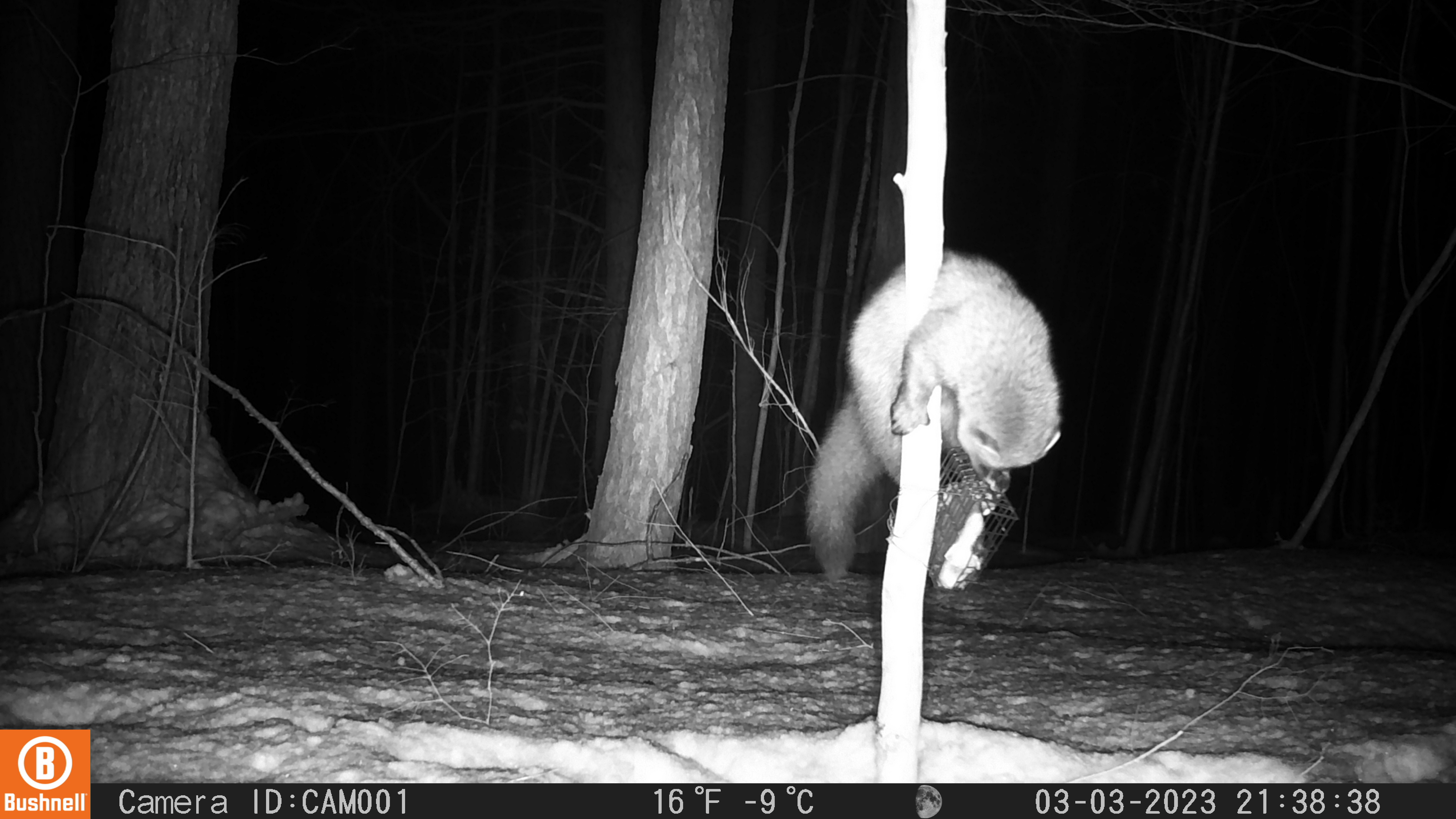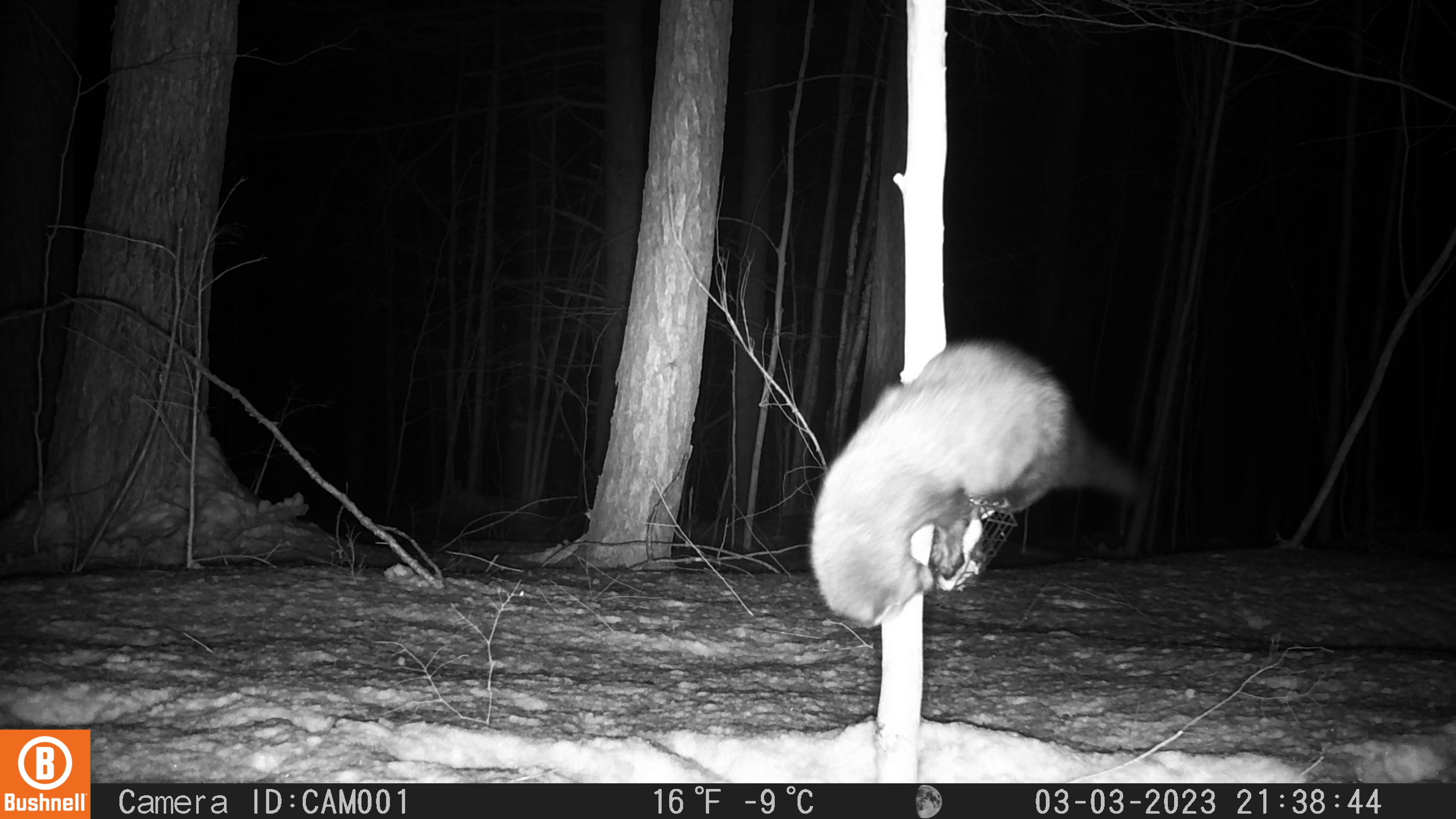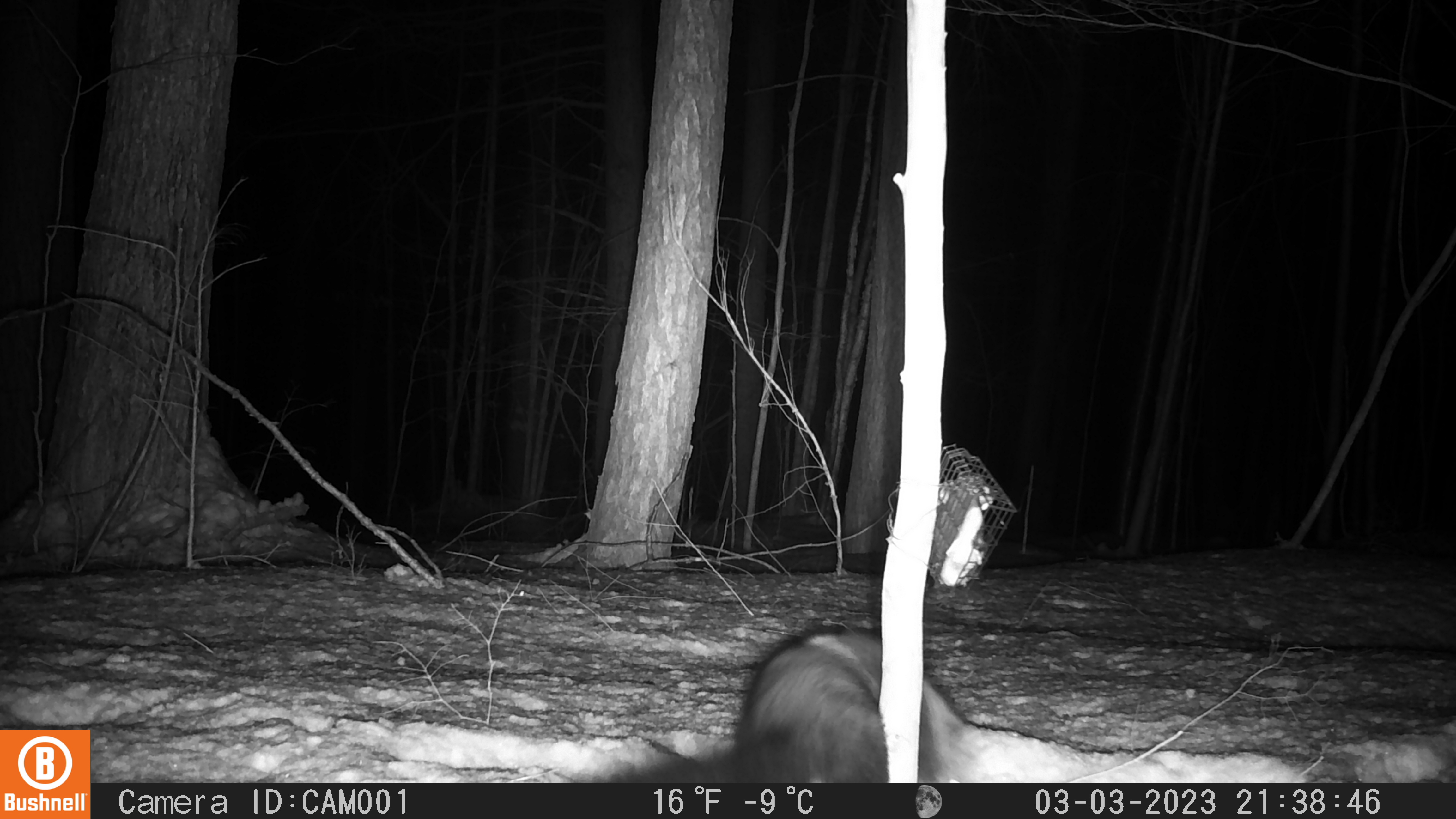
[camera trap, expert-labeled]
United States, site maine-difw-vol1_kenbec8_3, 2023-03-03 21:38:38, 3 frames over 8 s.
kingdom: Animalia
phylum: Chordata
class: Mammalia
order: Carnivora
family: Mustelidae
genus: Pekania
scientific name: Pekania pennanti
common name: fisher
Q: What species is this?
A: Fisher (Pekania pennanti).